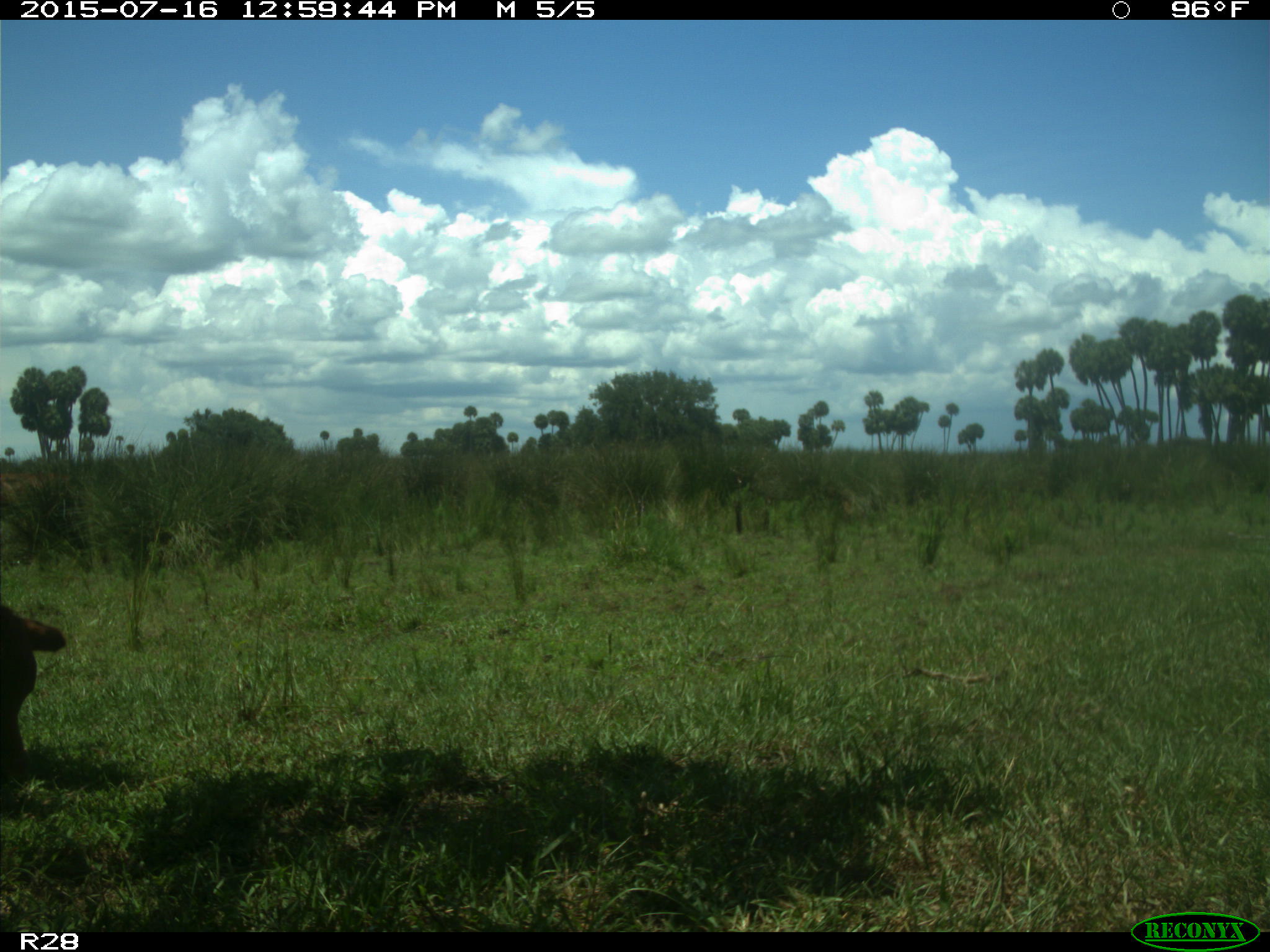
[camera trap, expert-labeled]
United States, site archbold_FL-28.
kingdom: Animalia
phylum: Chordata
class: Mammalia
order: Artiodactyla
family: Bovidae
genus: Bos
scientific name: Bos taurus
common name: domestic cow